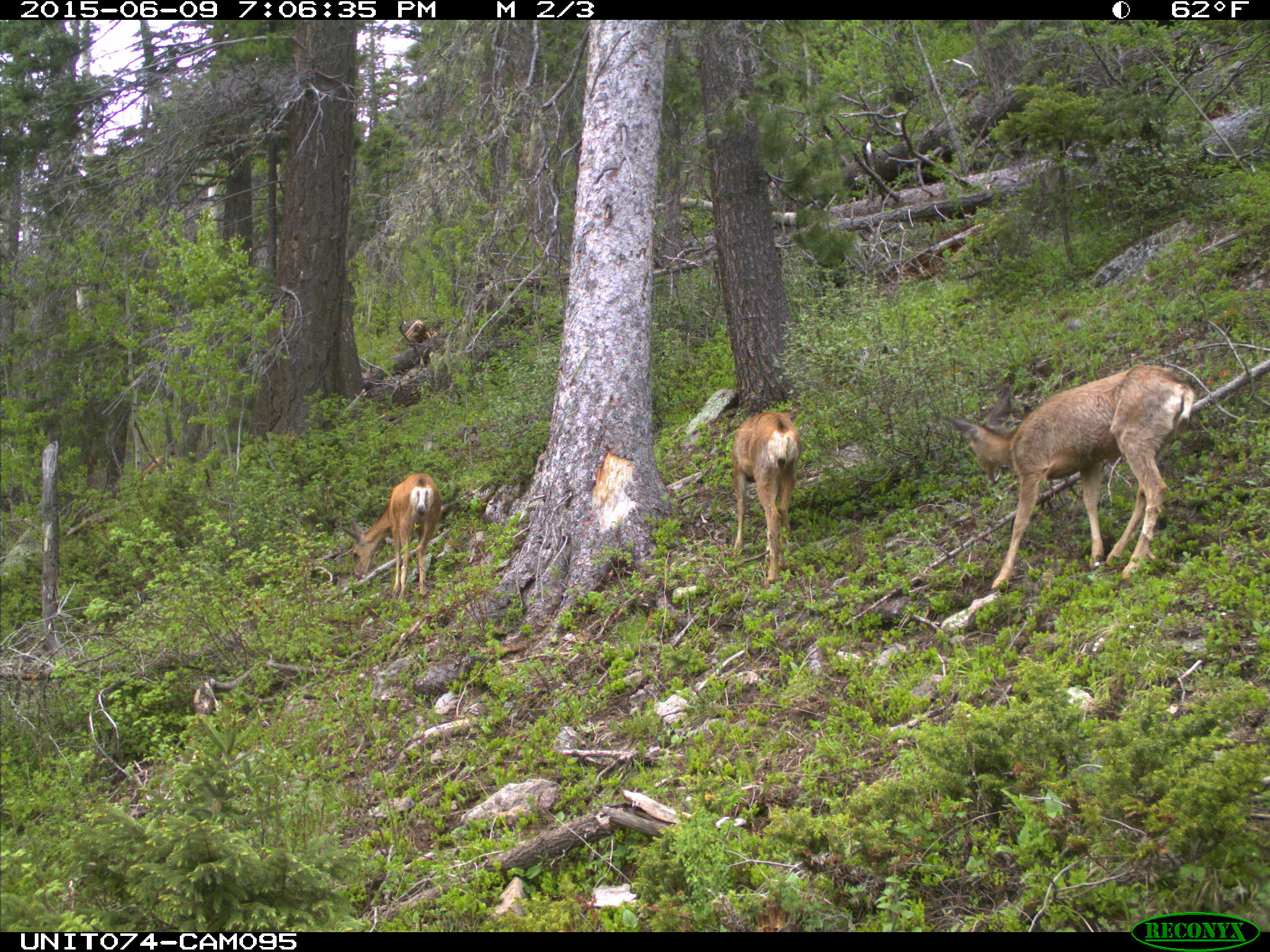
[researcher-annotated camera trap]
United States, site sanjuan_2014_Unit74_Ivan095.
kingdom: Animalia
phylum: Chordata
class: Mammalia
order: Artiodactyla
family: Cervidae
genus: Odocoileus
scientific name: Odocoileus hemionus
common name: mule deer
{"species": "Odocoileus hemionus (mule deer)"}